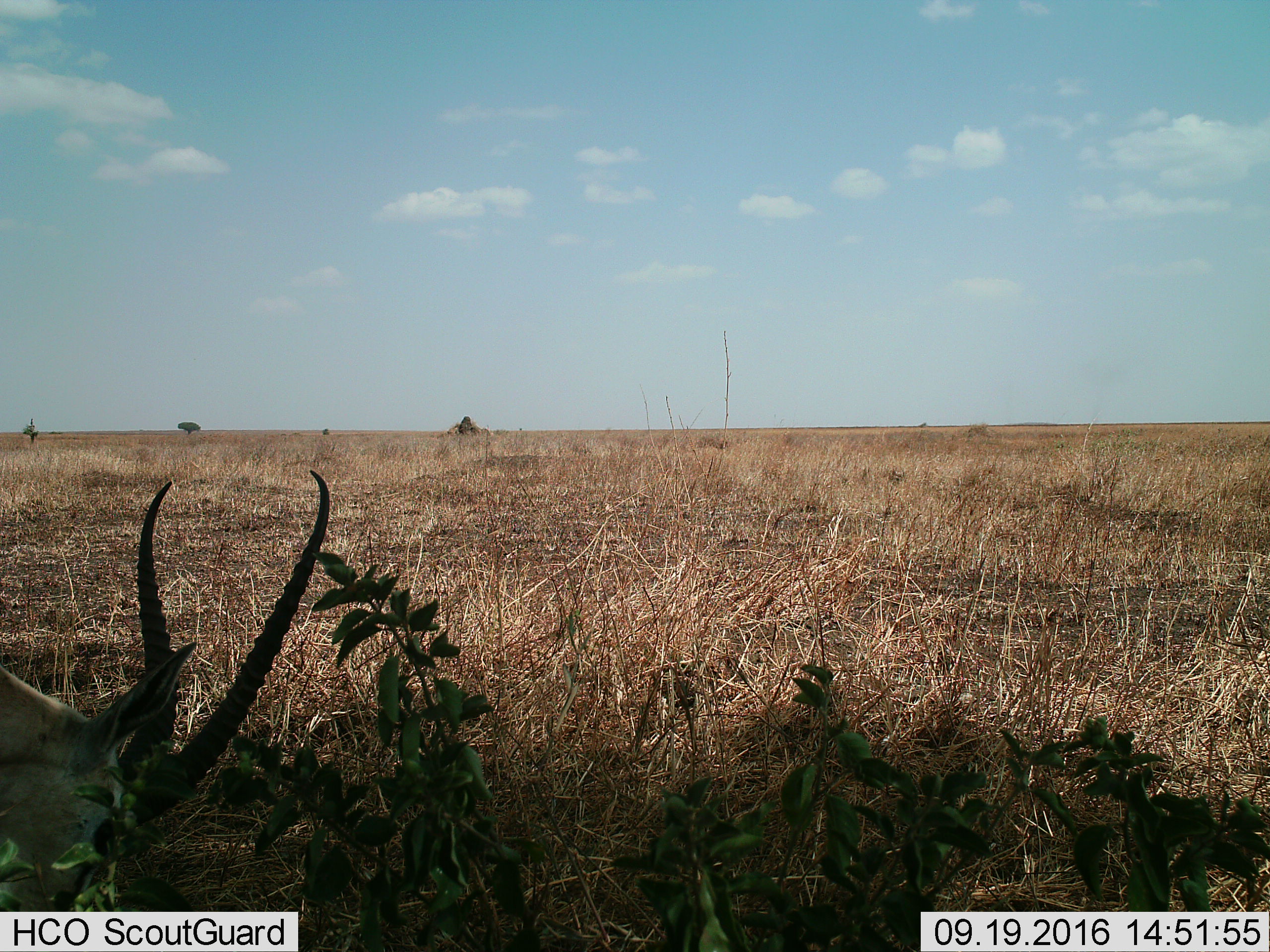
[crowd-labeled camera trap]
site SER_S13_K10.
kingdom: Animalia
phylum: Chordata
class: Mammalia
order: Artiodactyla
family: Bovidae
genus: Nanger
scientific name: Nanger granti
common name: grant's gazelle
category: gazellegrants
Gazellegrants (grant's gazelle) (Nanger granti), count 1. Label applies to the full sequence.